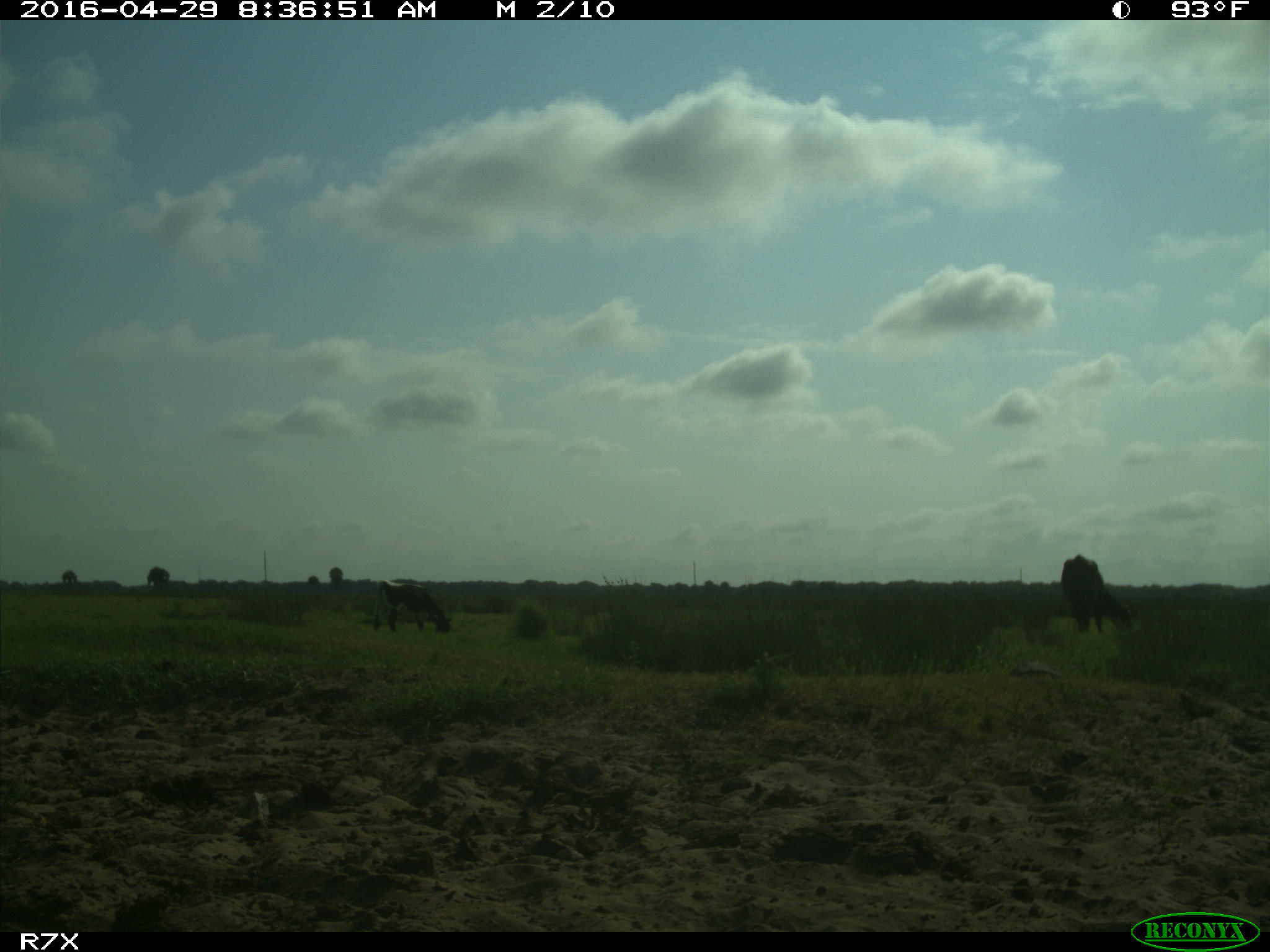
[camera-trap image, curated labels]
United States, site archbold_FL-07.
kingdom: Animalia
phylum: Chordata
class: Mammalia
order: Artiodactyla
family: Bovidae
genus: Bos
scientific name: Bos taurus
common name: domestic cow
Bos taurus (domestic cow).